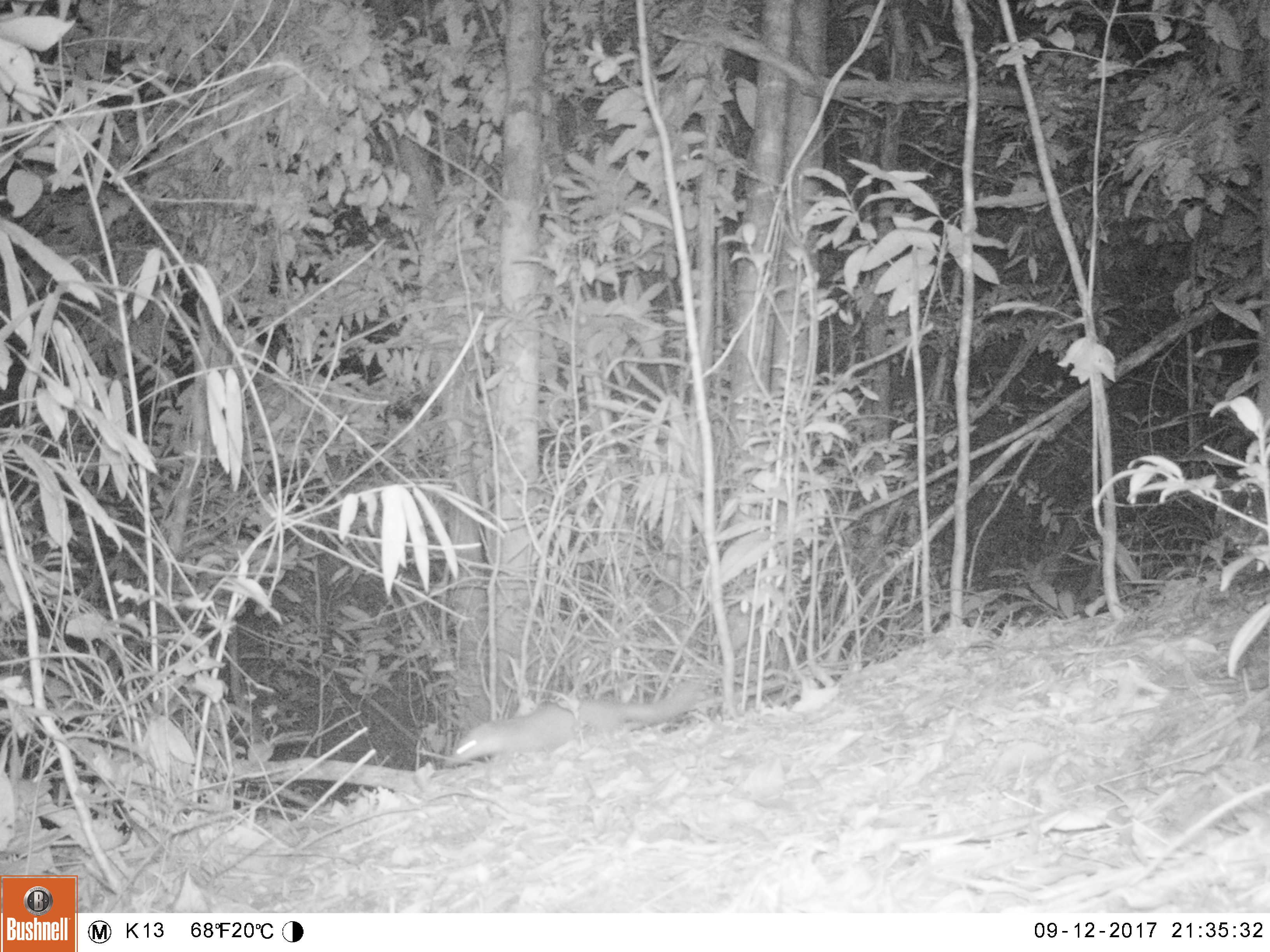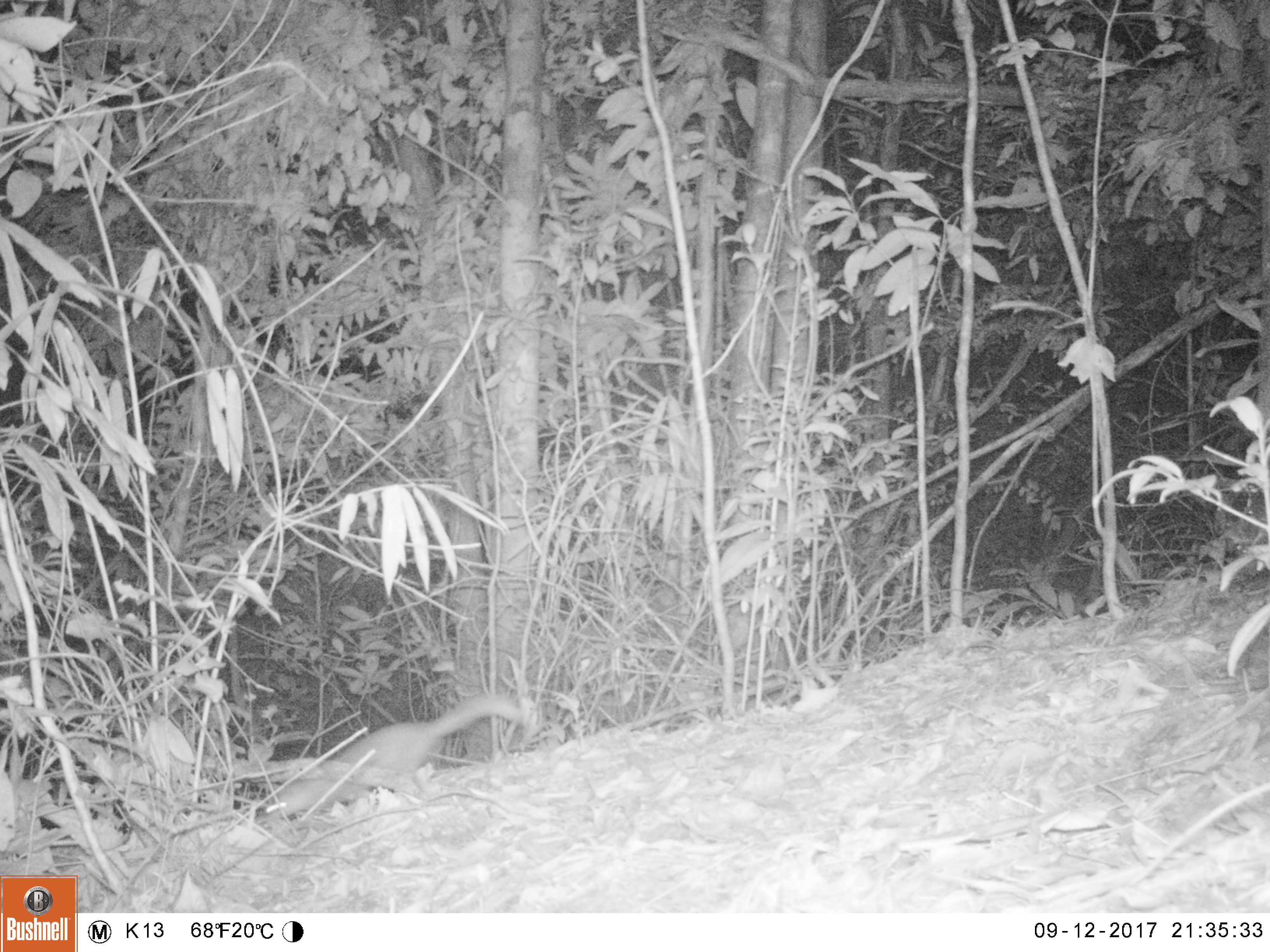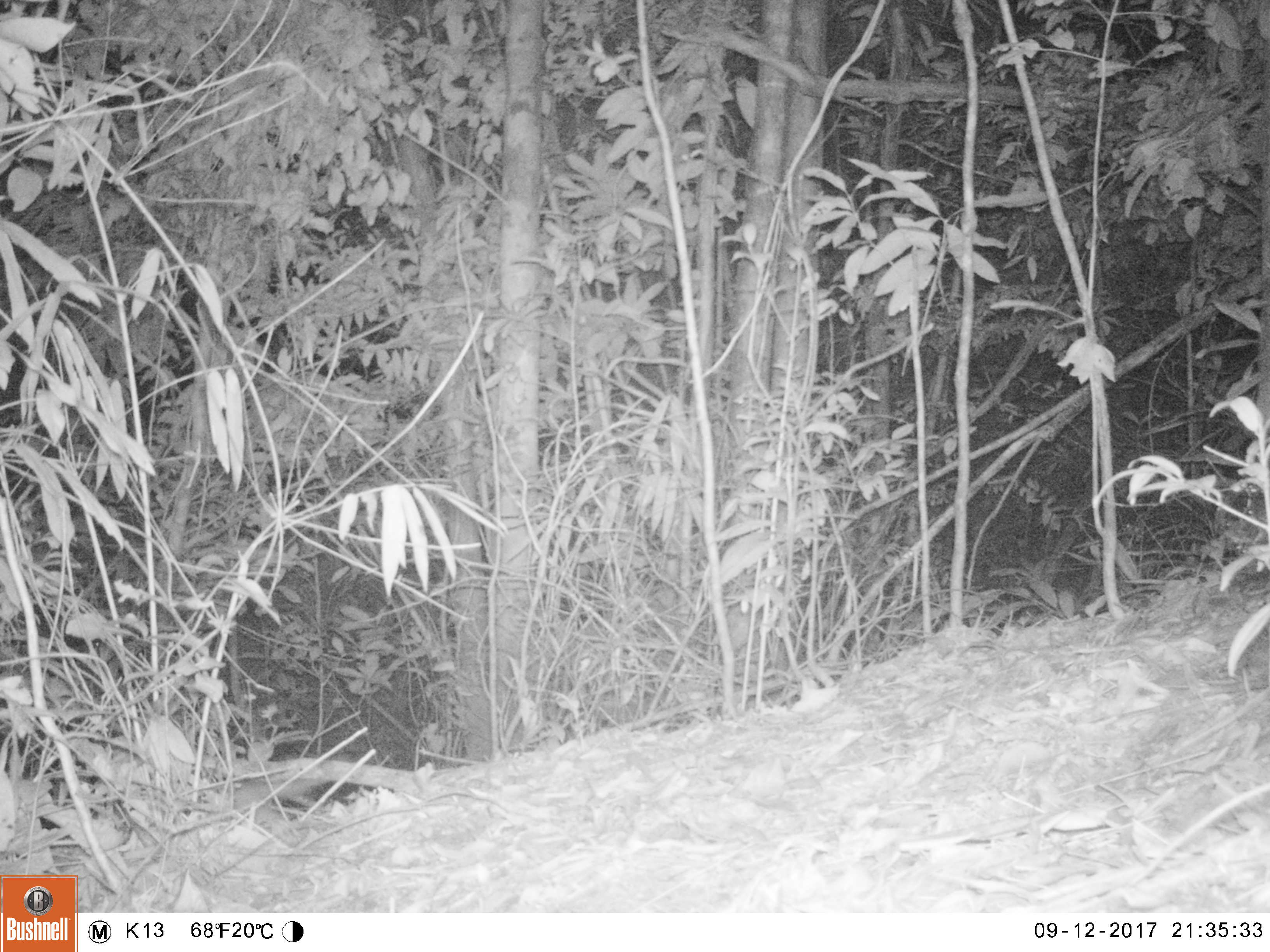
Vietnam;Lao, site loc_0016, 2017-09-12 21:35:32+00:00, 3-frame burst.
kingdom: Animalia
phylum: Chordata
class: Mammalia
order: Carnivora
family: Mustelidae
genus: Melogale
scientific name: Melogale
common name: ferret badger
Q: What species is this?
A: Ferret badger (Melogale).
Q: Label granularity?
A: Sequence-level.